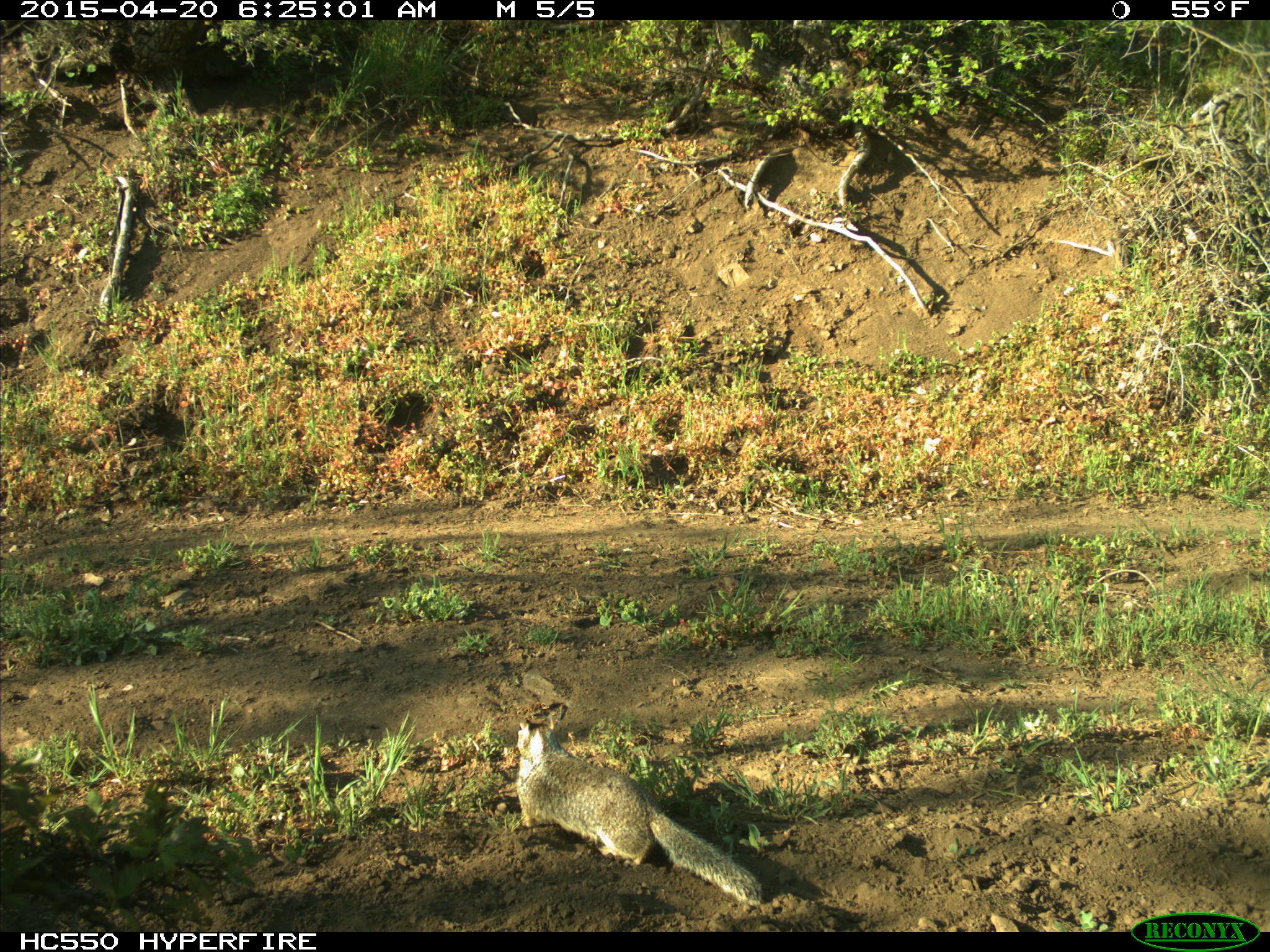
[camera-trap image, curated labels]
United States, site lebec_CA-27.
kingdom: Animalia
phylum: Chordata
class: Mammalia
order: Rodentia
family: Sciuridae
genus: Otospermophilus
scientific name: Otospermophilus beecheyi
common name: california ground squirrel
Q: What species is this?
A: Otospermophilus beecheyi (california ground squirrel).